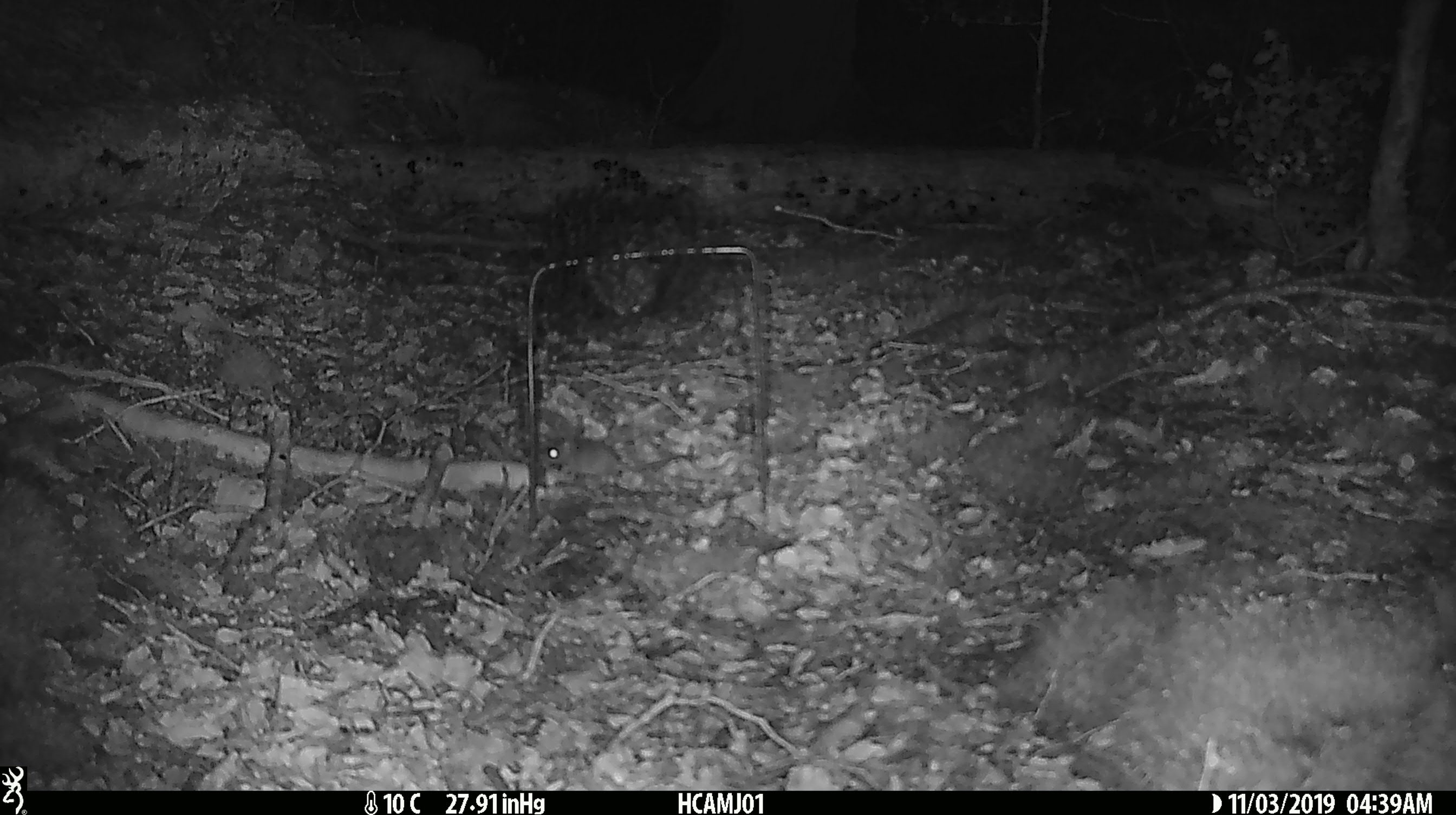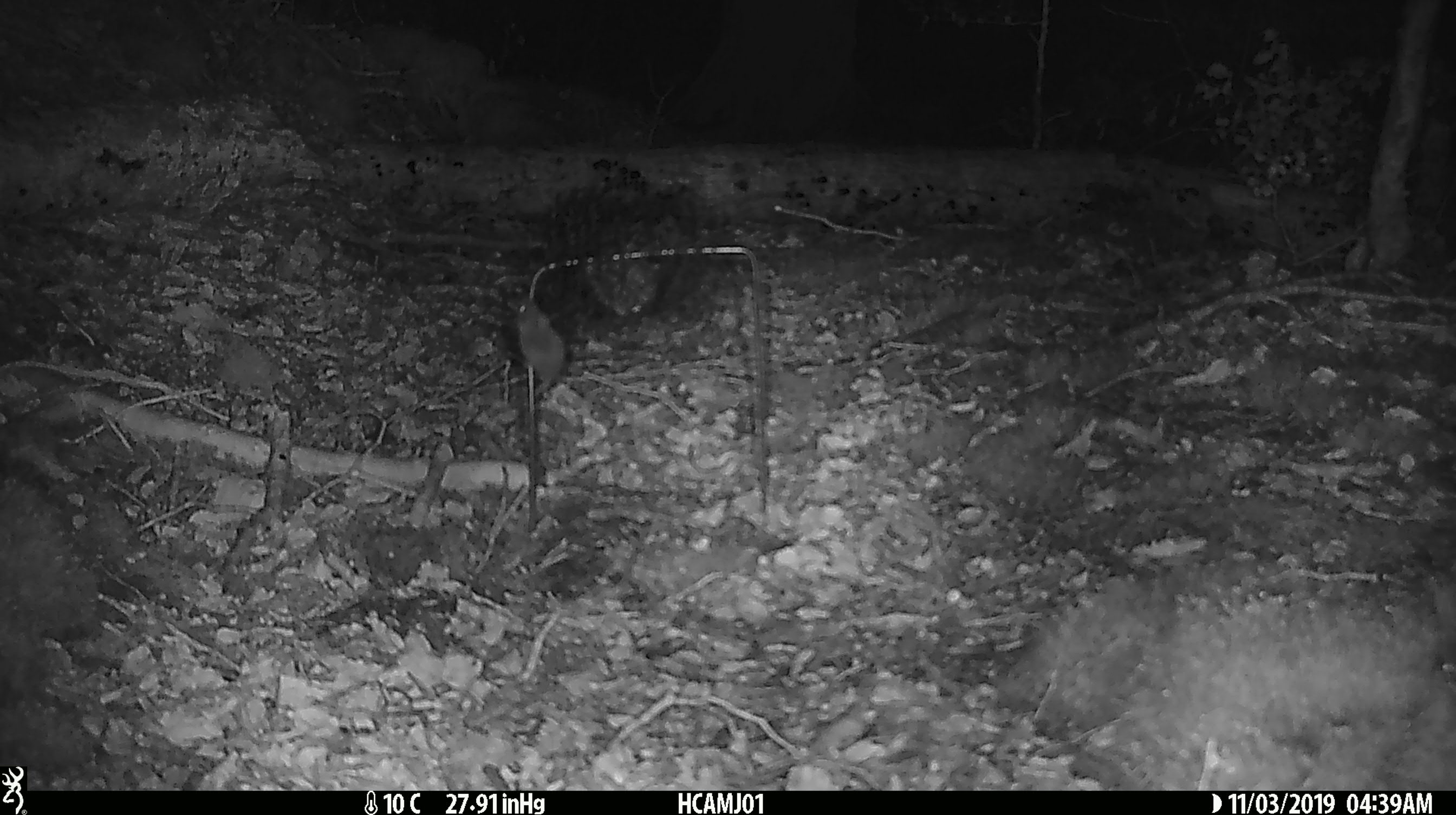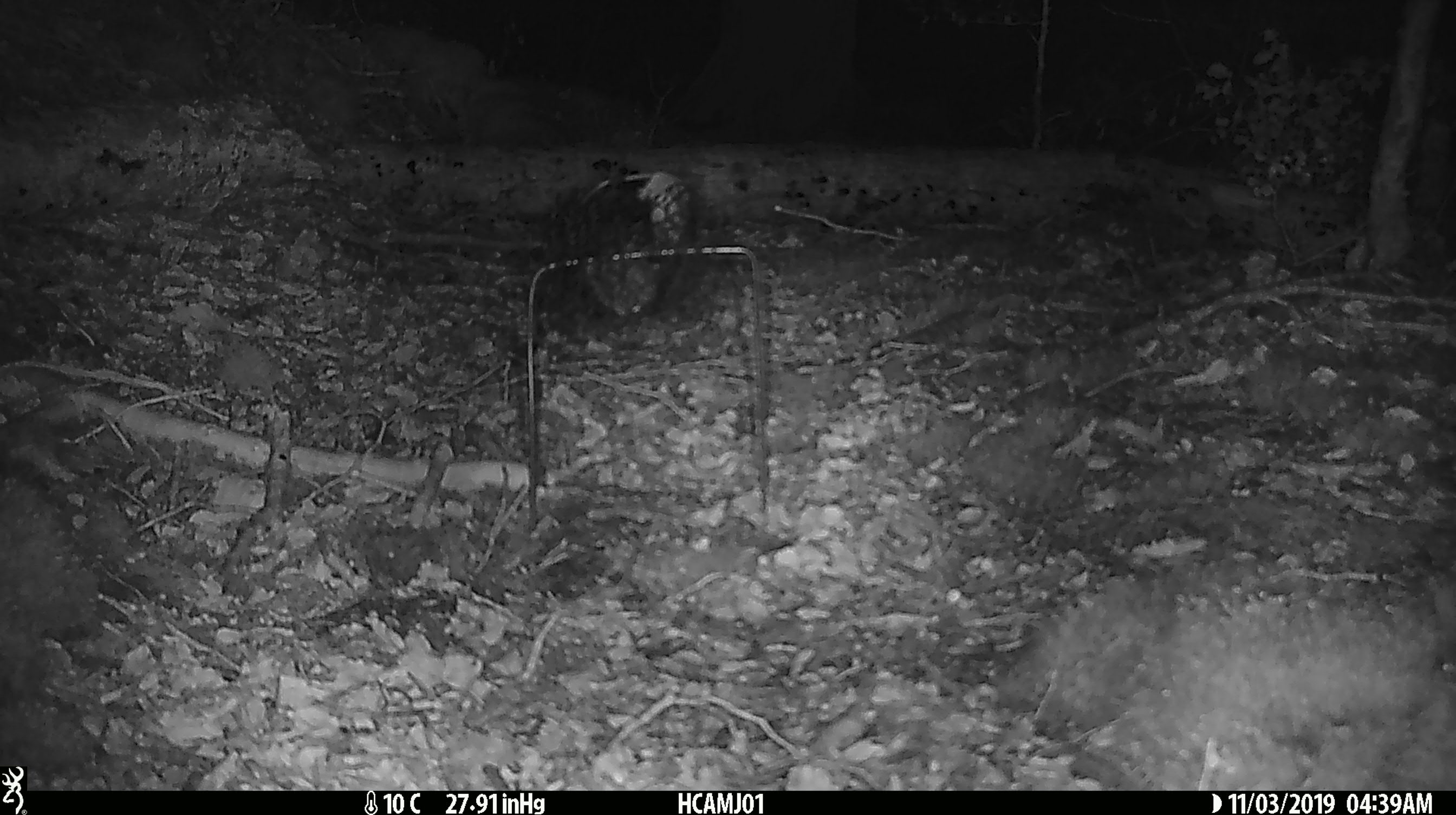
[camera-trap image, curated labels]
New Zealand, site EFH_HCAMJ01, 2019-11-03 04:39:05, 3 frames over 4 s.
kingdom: Animalia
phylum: Chordata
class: Mammalia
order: Rodentia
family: Muridae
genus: Mus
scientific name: Mus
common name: mouse